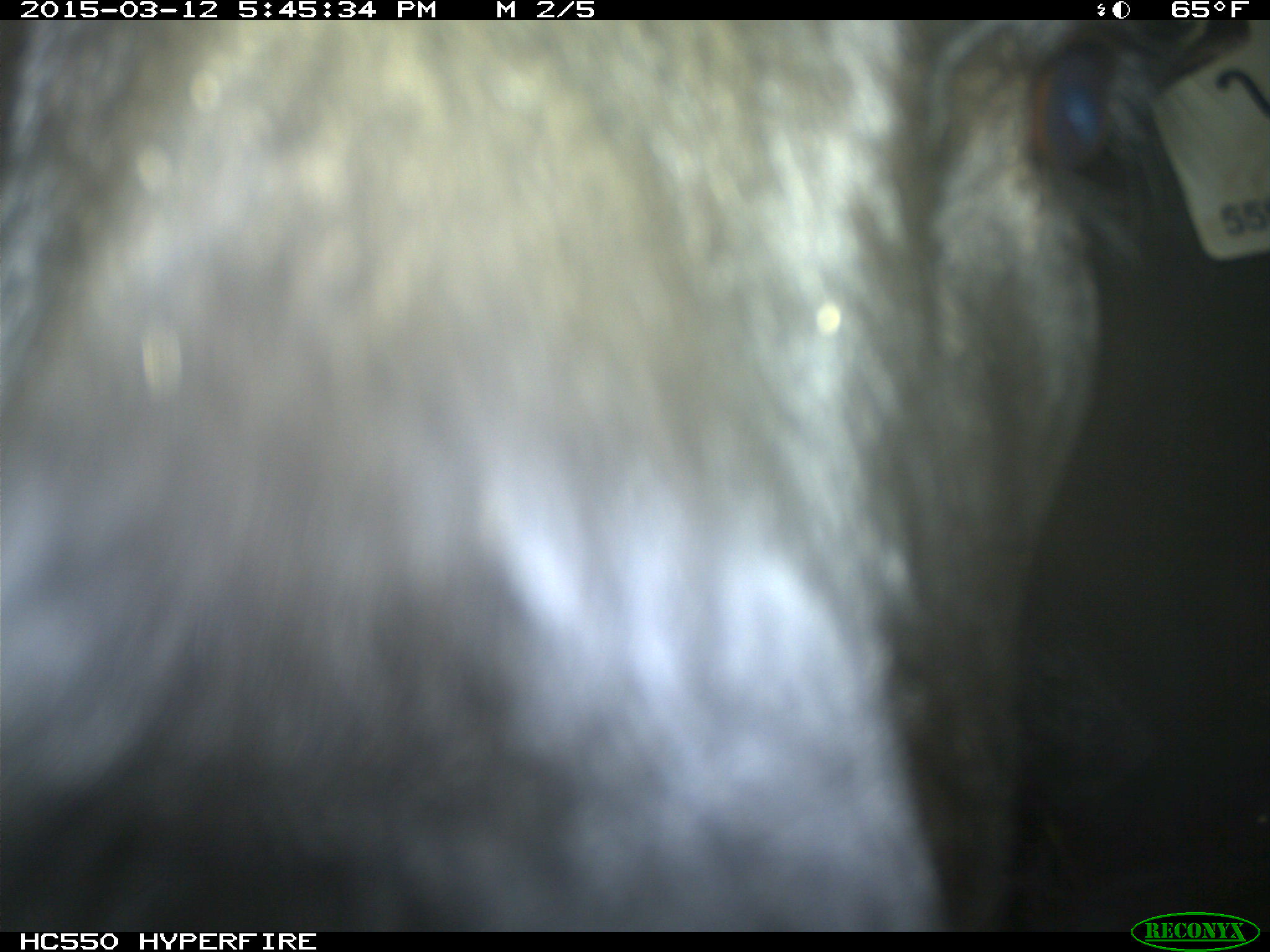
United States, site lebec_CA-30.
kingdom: Animalia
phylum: Chordata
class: Mammalia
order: Artiodactyla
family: Bovidae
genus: Bos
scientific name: Bos taurus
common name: domestic cow